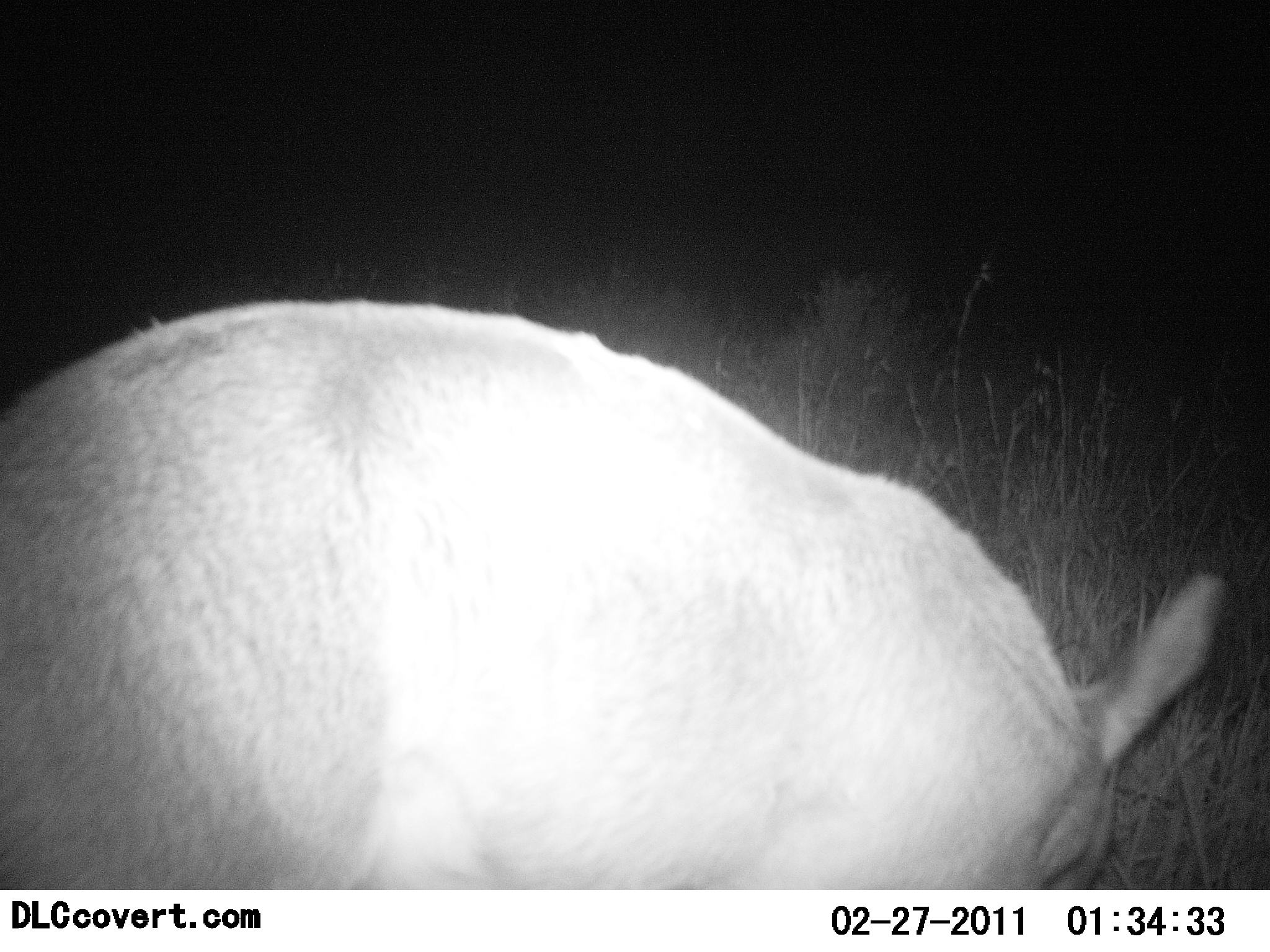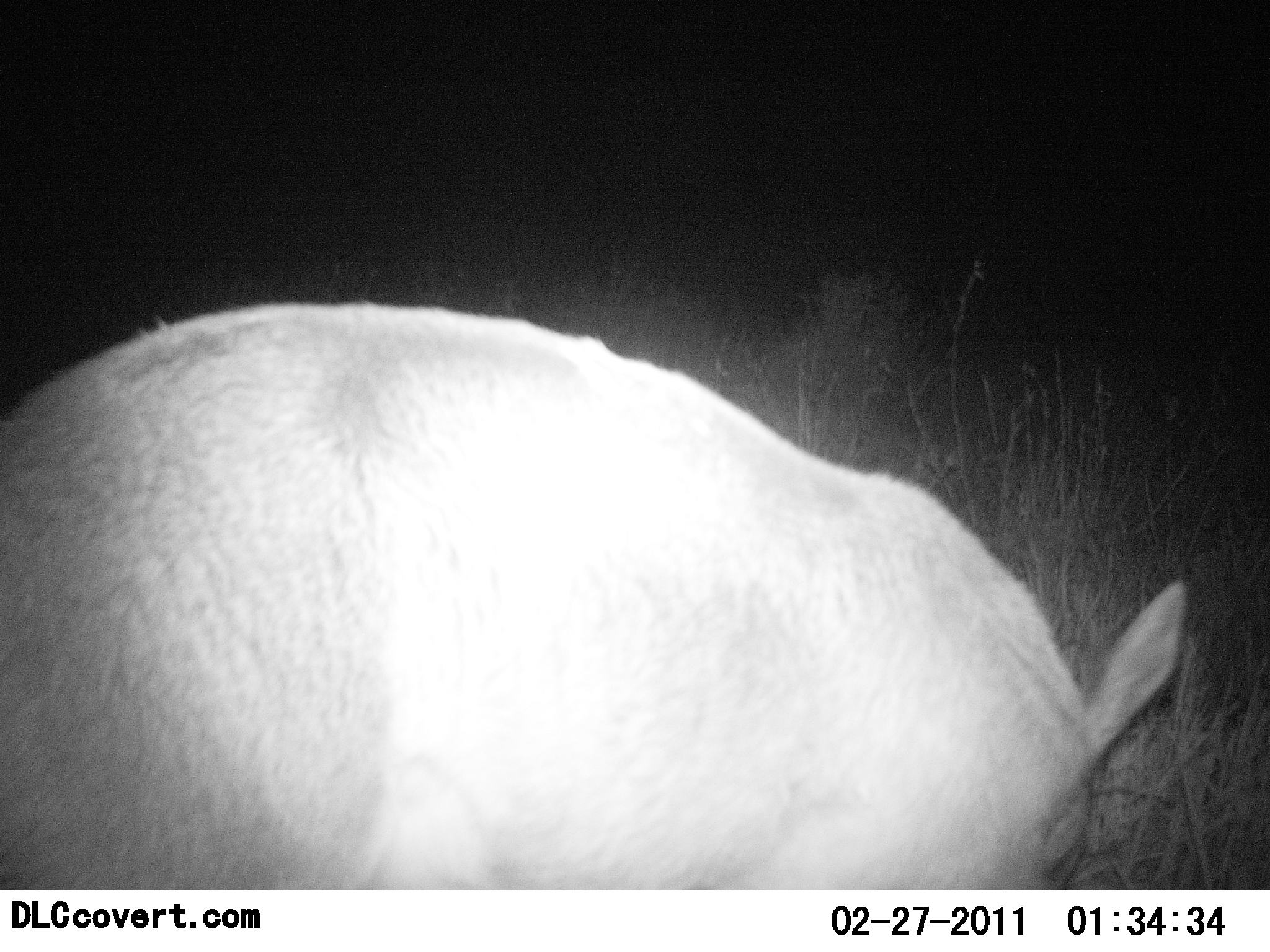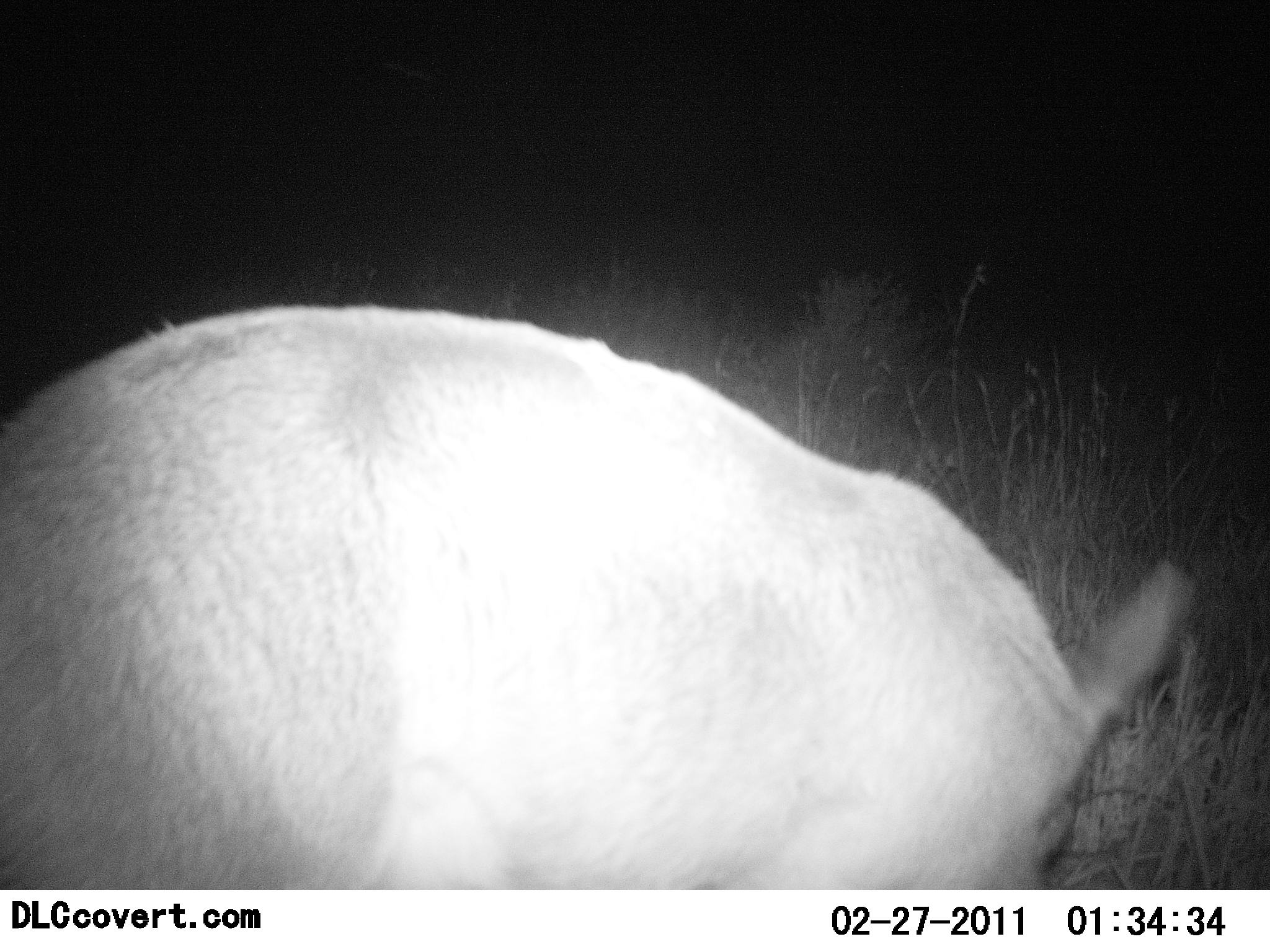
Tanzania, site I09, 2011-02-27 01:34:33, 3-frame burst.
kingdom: Animalia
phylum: Chordata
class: Mammalia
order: Tubulidentata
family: Orycteropodidae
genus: Orycteropus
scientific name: Orycteropus afer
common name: aardvark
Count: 1.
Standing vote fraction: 0%.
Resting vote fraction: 0%.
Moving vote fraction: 38%.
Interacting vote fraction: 0%.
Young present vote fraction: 0%.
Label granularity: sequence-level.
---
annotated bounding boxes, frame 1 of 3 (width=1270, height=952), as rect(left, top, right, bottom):
animal: rect(0, 300, 1229, 890)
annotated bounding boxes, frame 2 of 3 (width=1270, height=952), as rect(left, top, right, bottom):
animal: rect(0, 305, 1186, 888)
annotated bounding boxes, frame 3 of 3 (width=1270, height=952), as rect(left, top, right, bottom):
animal: rect(0, 305, 1198, 889)